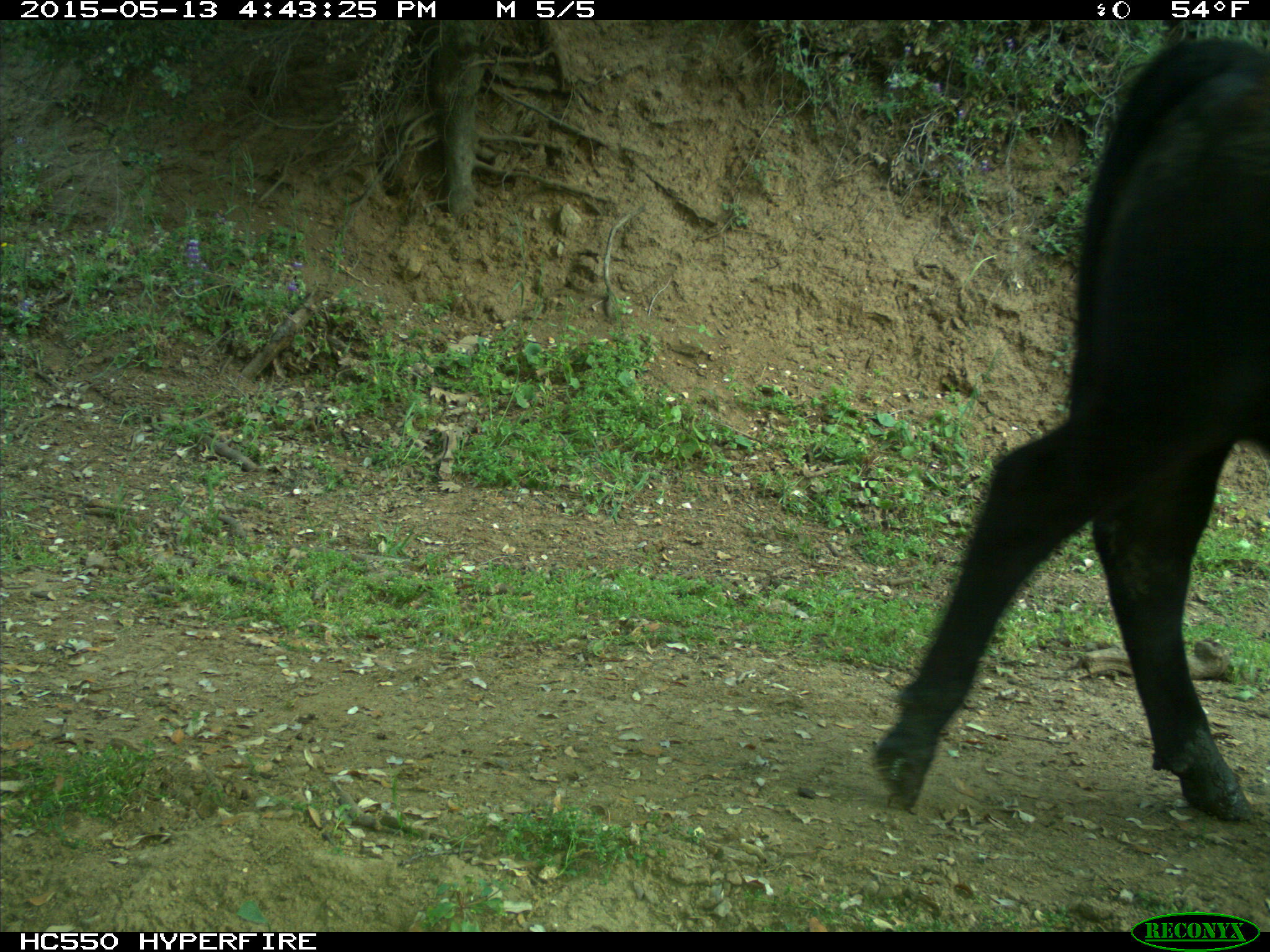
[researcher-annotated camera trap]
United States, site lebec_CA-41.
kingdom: Animalia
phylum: Chordata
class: Mammalia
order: Artiodactyla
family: Bovidae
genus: Bos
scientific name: Bos taurus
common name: domestic cow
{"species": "Bos taurus (domestic cow)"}